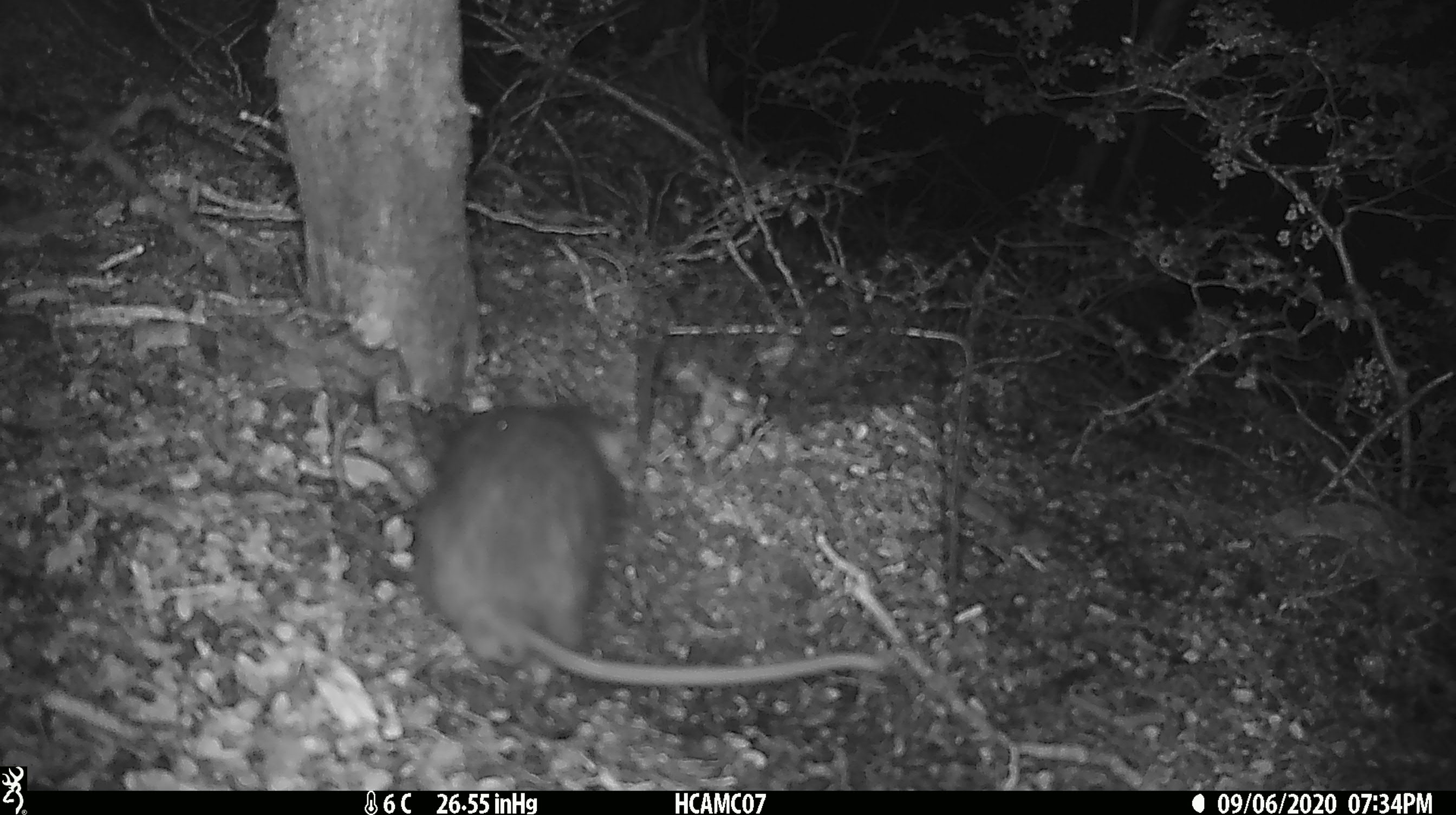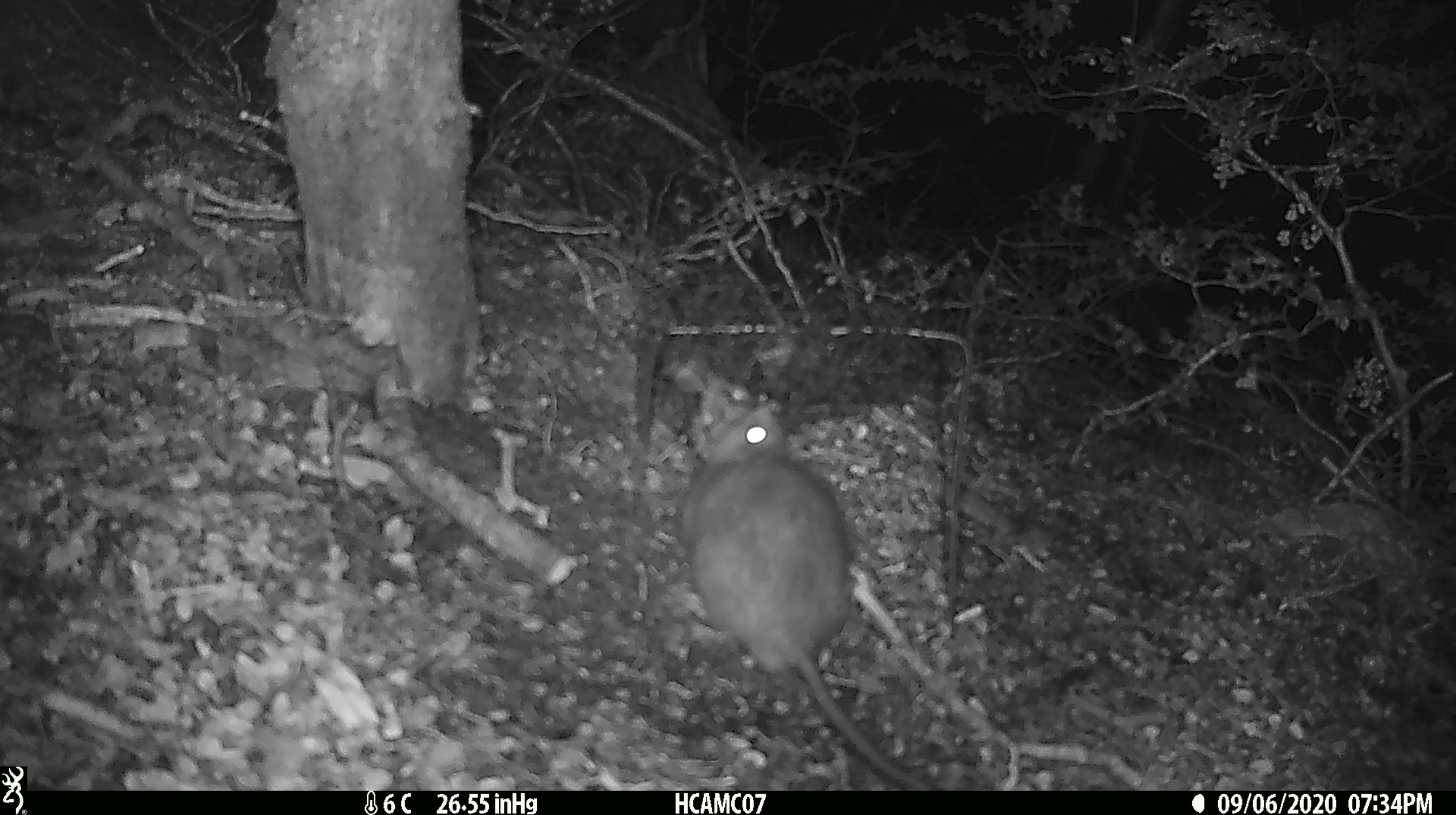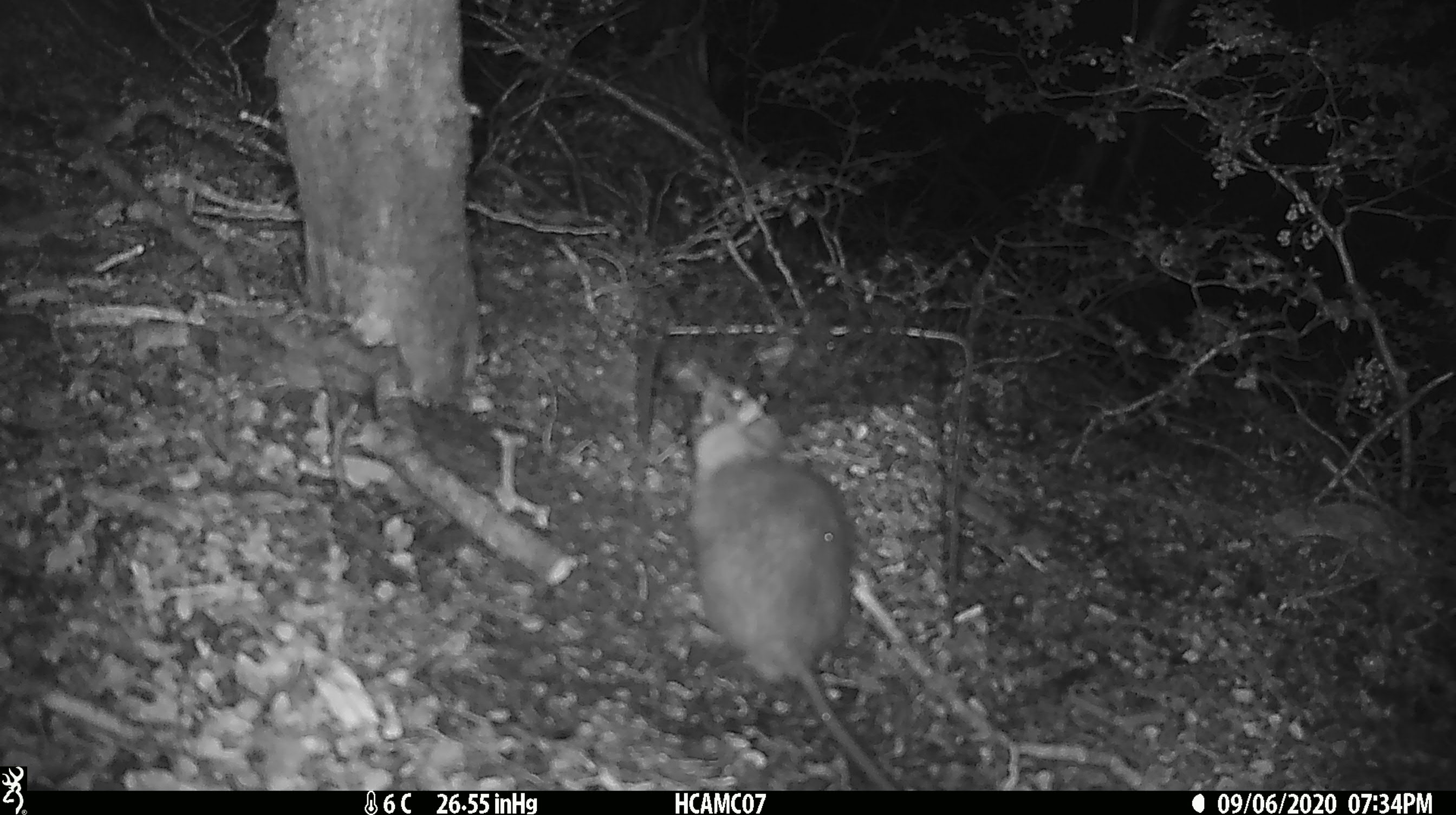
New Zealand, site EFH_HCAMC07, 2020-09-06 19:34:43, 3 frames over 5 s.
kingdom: Animalia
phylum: Chordata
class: Mammalia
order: Rodentia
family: Muridae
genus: Rattus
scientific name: Rattus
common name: rat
Rat (Rattus).